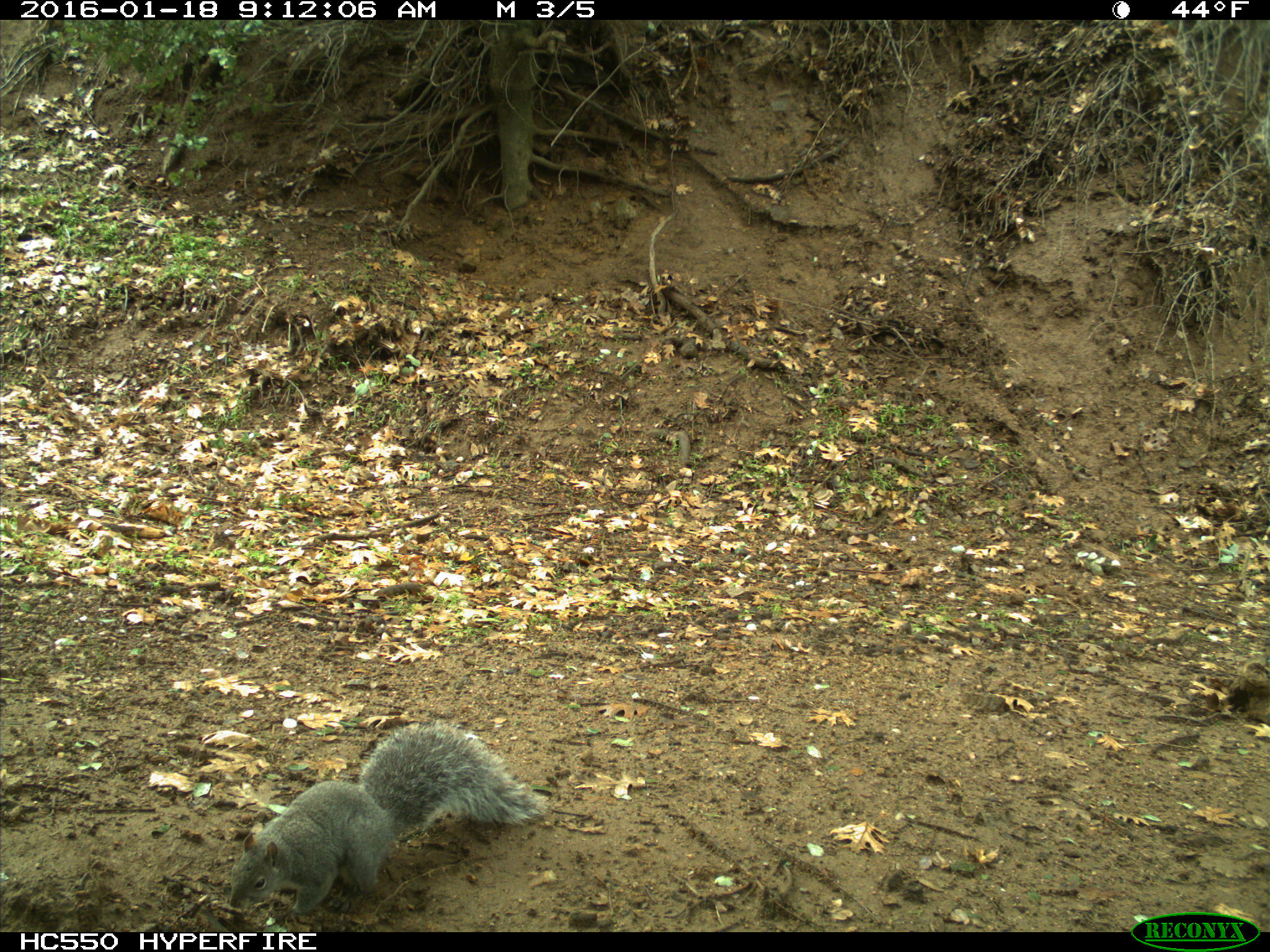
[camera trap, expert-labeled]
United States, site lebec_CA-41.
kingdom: Animalia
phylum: Chordata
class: Mammalia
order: Rodentia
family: Sciuridae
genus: Sciurus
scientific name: Sciurus carolinensis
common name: eastern gray squirrel